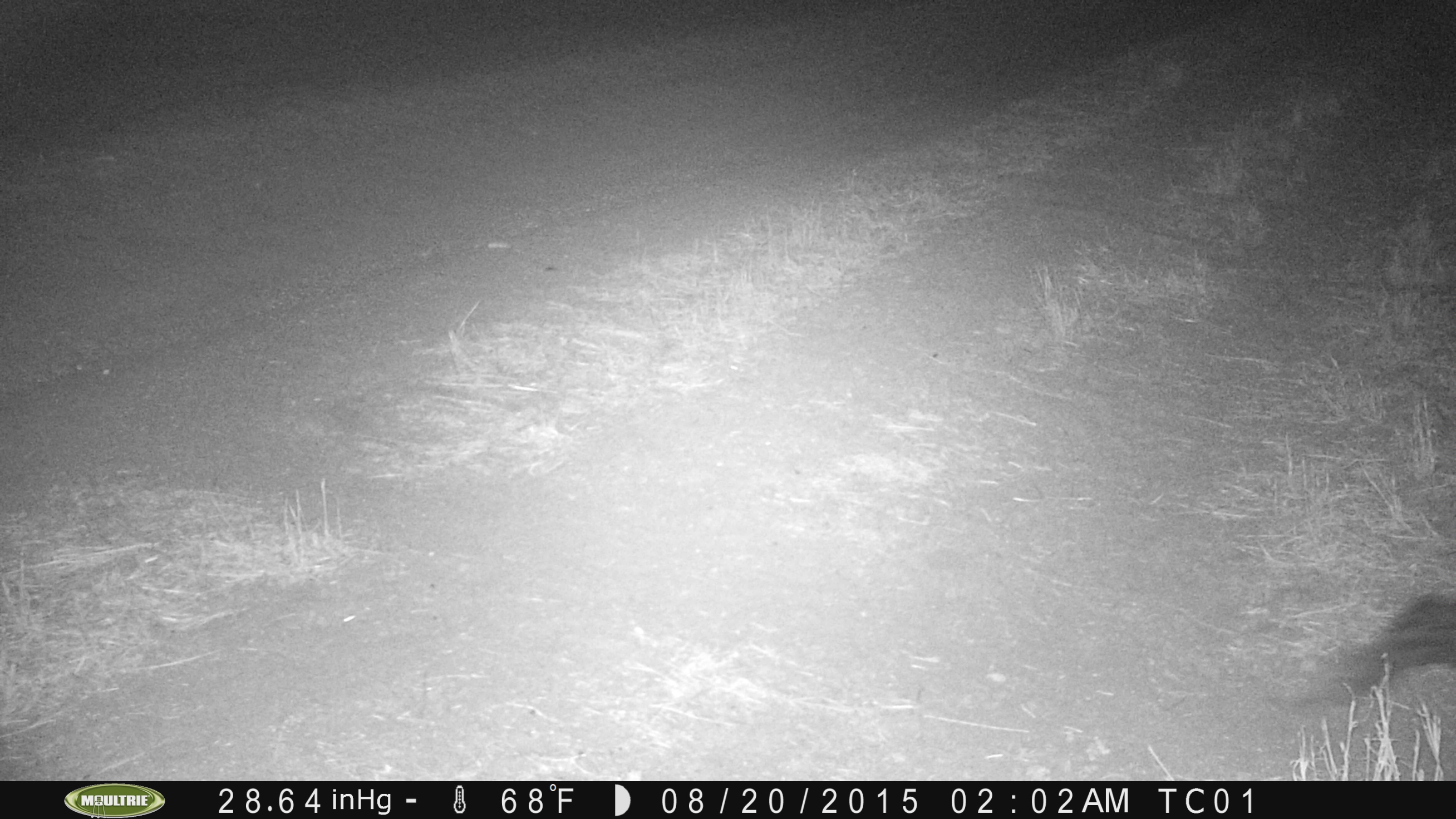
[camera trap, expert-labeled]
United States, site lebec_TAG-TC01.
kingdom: Animalia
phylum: Chordata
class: Mammalia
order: Artiodactyla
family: Suidae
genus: Sus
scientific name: Sus scrofa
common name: wild boar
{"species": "Sus scrofa (wild boar)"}